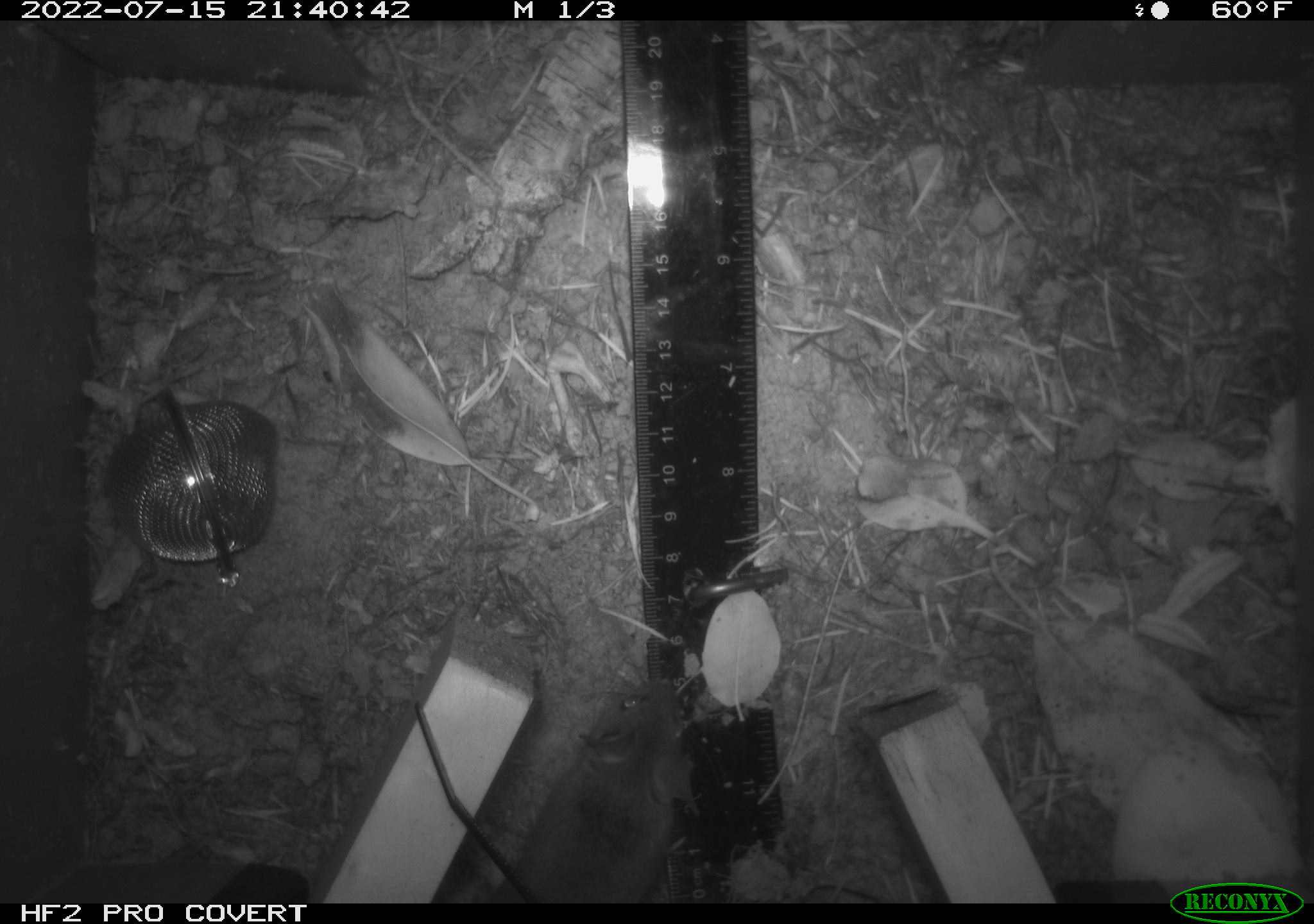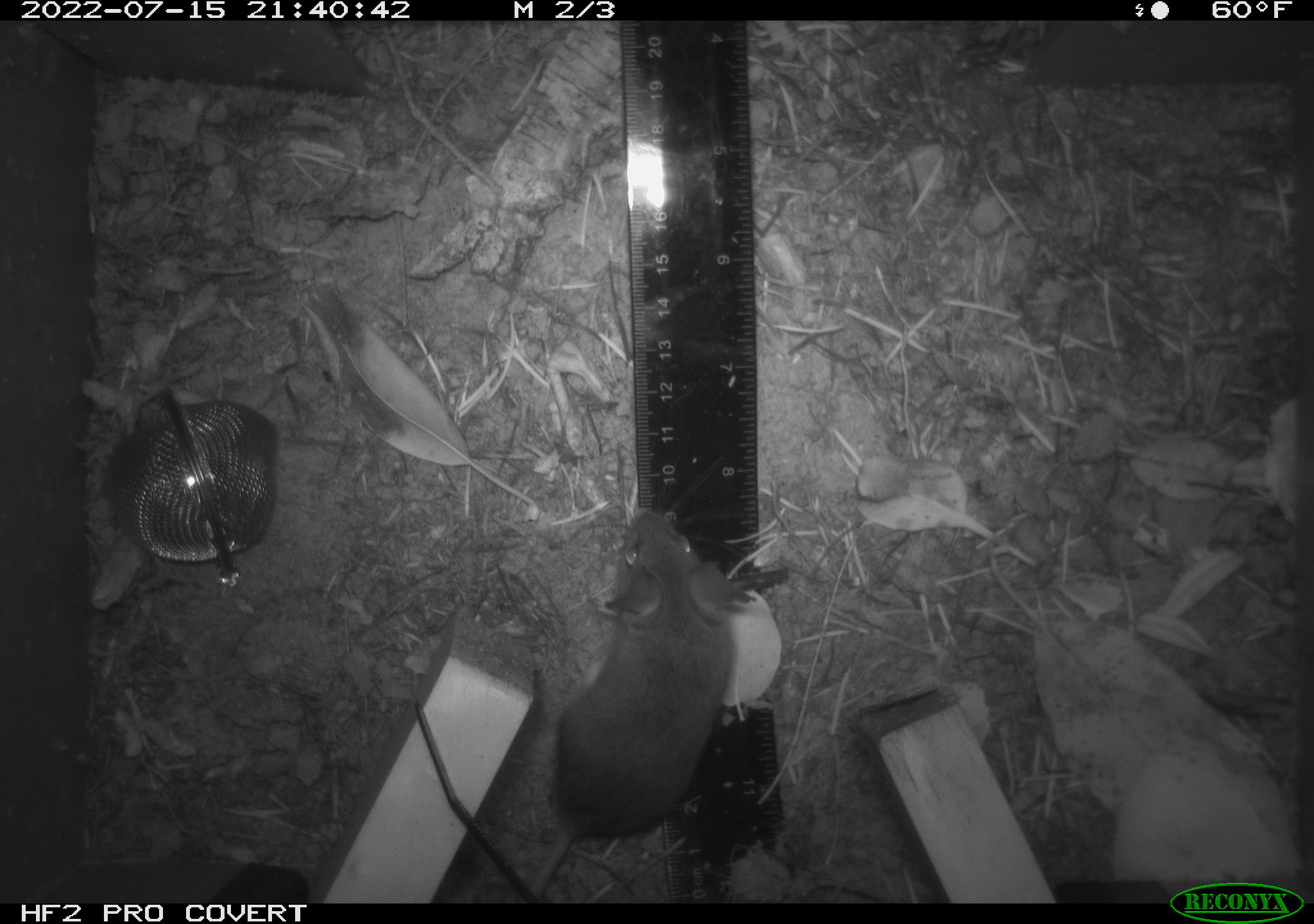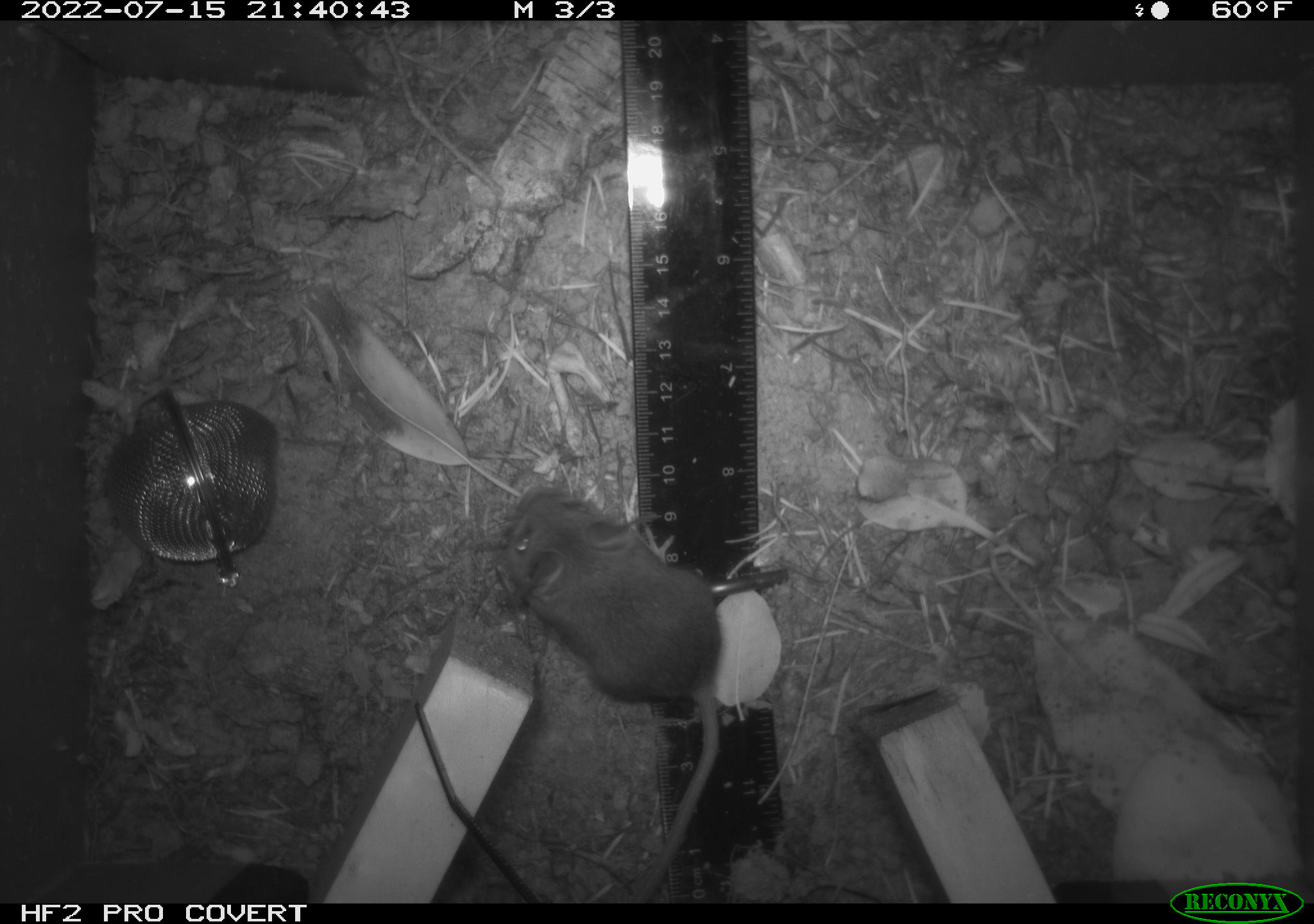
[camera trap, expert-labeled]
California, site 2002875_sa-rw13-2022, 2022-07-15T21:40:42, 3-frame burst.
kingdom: Animalia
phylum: Chordata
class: Mammalia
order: Rodentia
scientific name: Rodentia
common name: mouse species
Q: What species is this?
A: Mouse species (Rodentia).